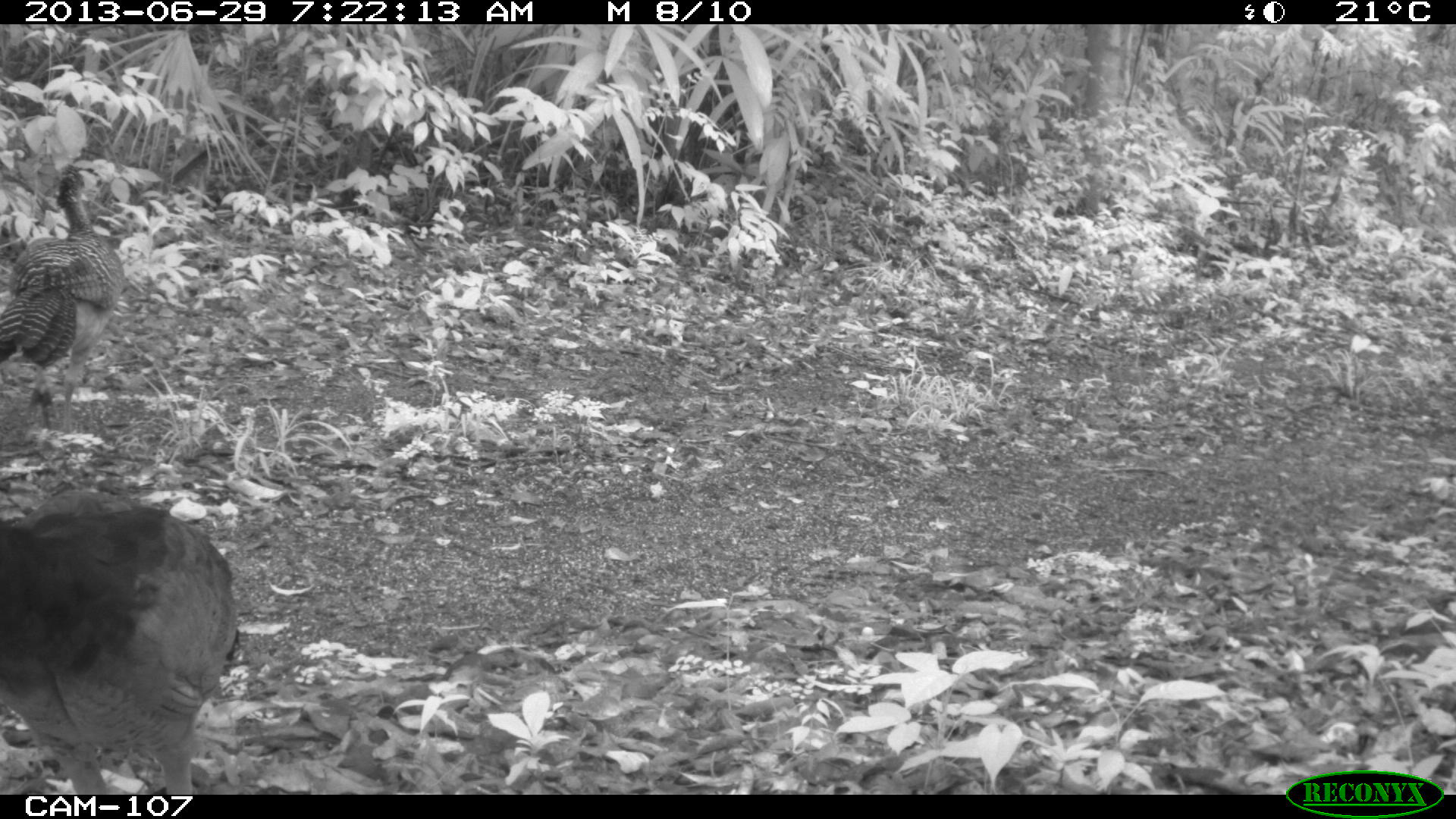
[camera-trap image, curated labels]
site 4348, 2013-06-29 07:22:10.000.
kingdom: Animalia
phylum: Chordata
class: Aves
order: Galliformes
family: Cracidae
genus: Crax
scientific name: Crax rubra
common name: great curassow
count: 3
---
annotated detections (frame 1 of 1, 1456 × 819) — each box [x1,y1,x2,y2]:
crax rubra: [0,488,240,794]; [0,163,128,434]